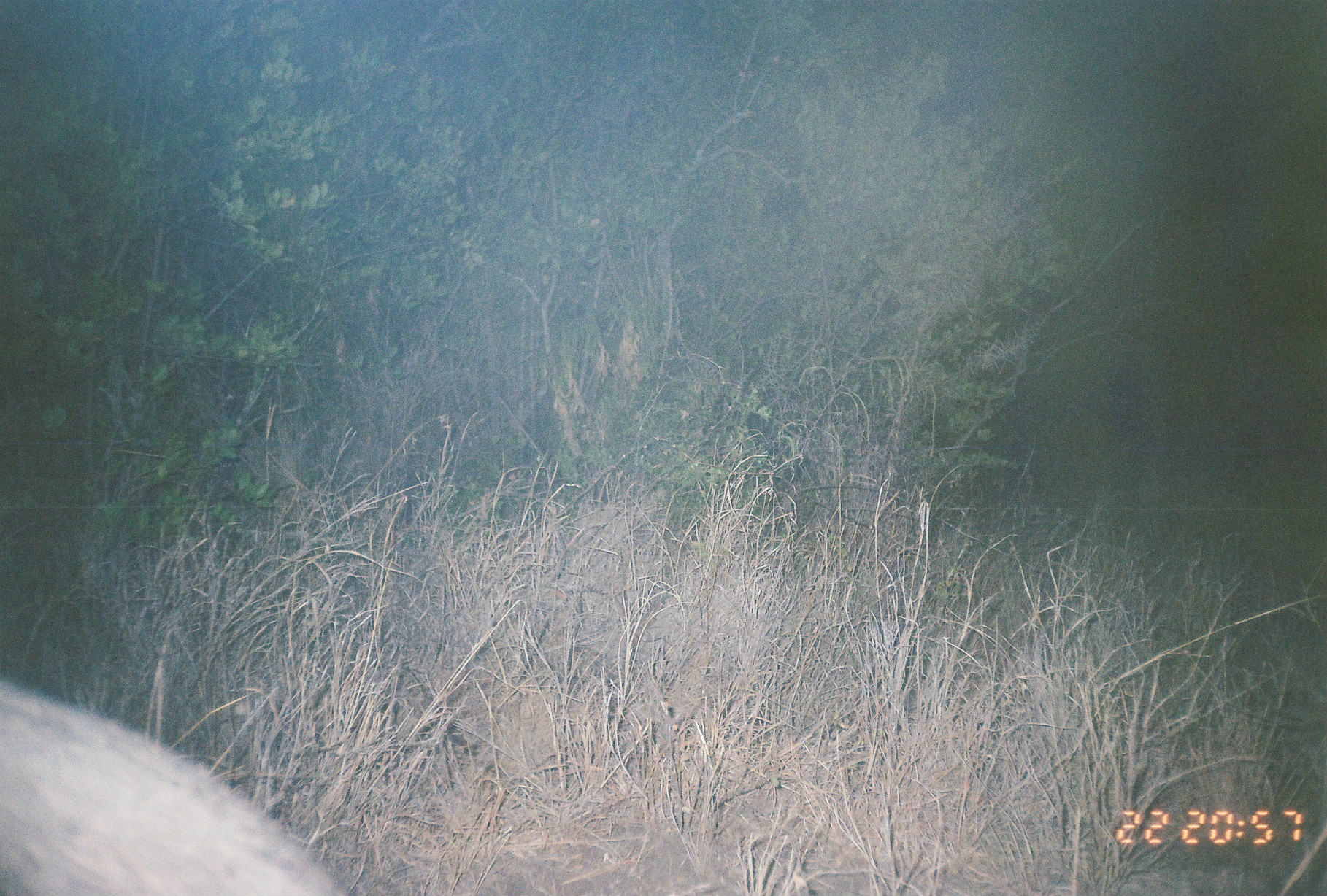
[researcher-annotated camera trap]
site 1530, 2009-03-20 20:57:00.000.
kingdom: Animalia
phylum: Chordata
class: Mammalia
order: Artiodactyla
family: Bovidae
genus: Madoqua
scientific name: Madoqua guentheri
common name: günther's dik-dik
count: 1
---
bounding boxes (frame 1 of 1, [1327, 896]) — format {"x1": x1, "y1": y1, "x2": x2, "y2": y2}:
madoqua guentheri: {"x1": 0, "y1": 679, "x2": 350, "y2": 896}